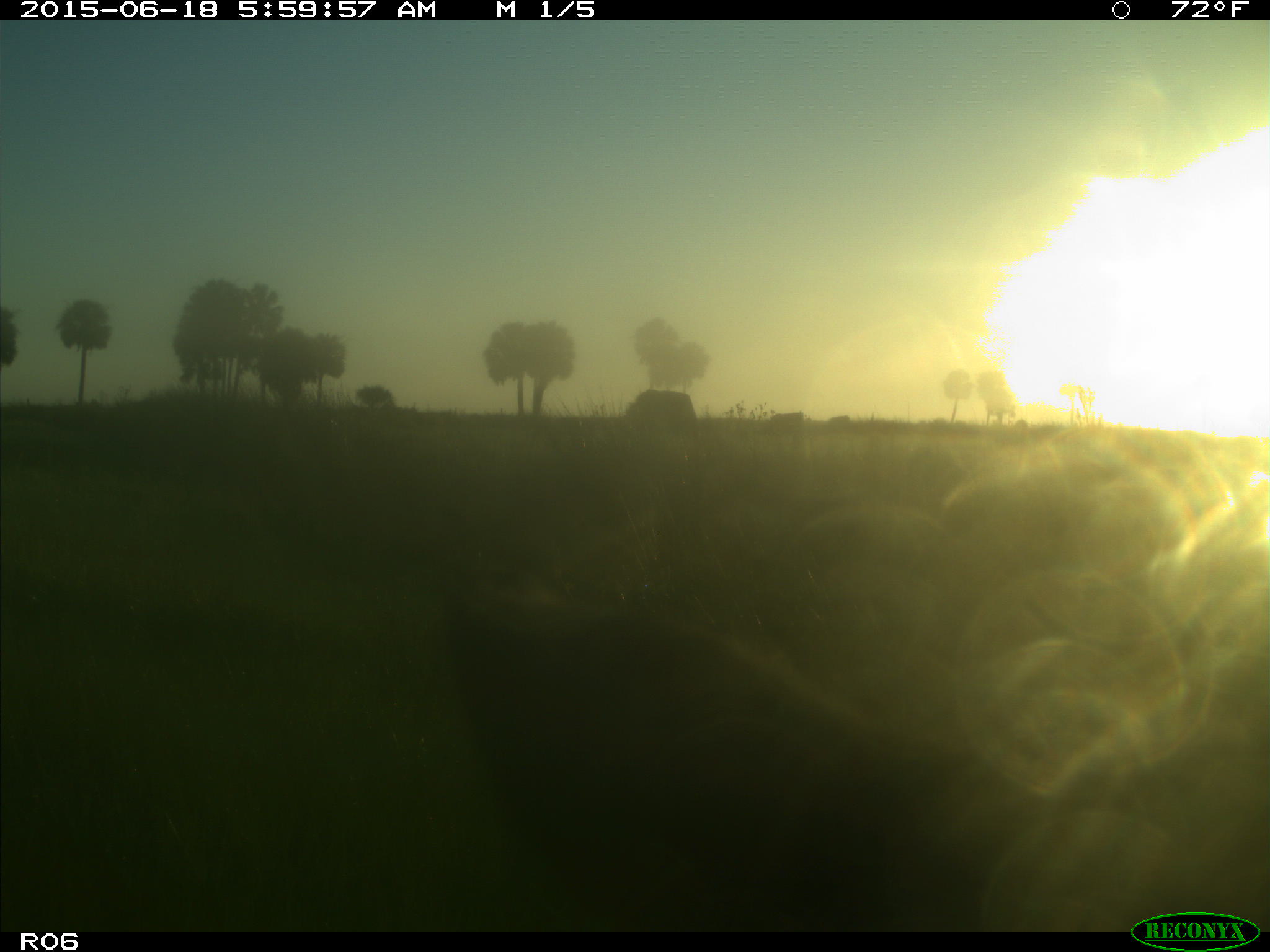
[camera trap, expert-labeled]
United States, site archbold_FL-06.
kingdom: Animalia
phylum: Chordata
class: Mammalia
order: Artiodactyla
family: Bovidae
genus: Bos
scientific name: Bos taurus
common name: domestic cow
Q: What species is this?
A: Bos taurus (domestic cow).